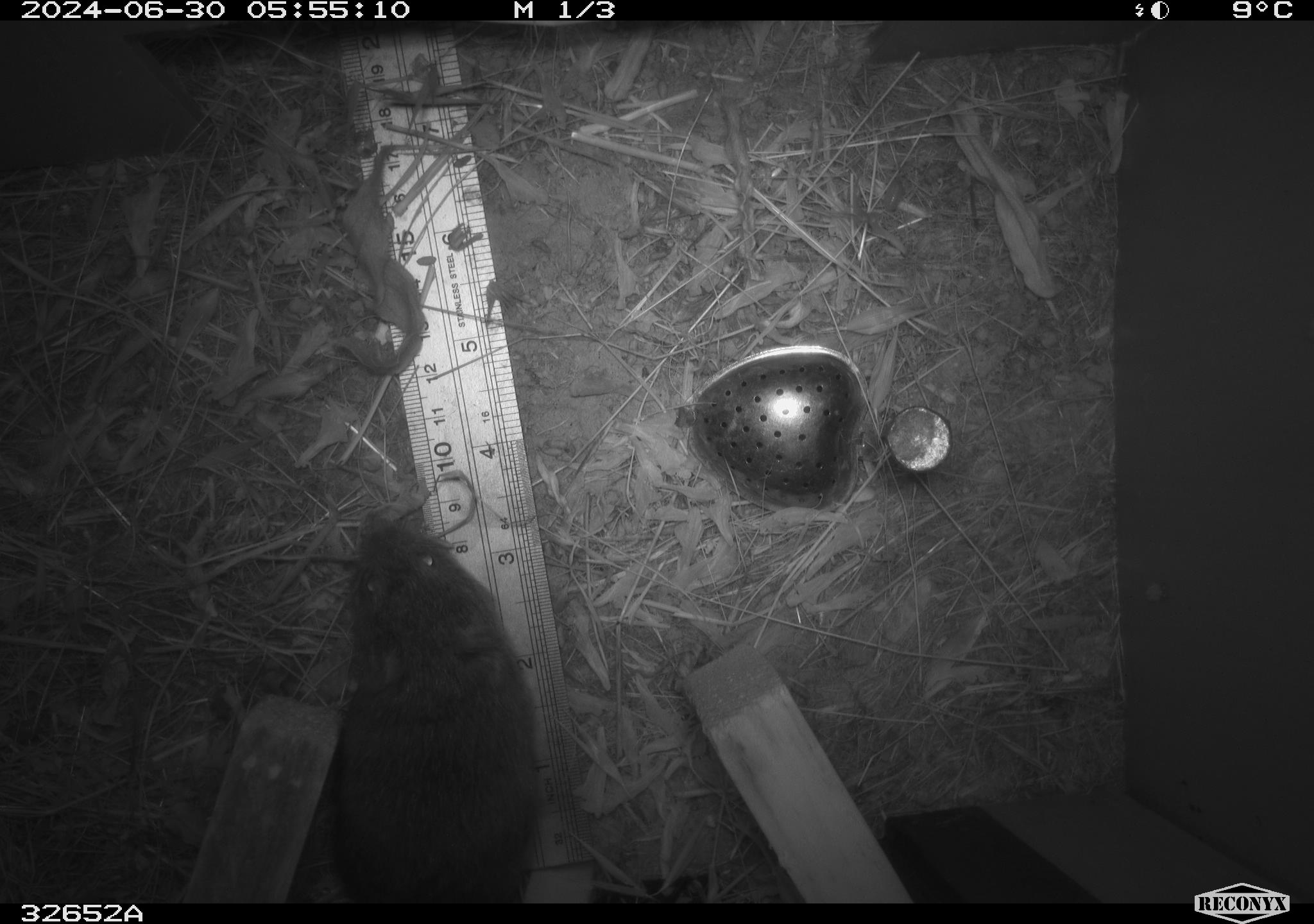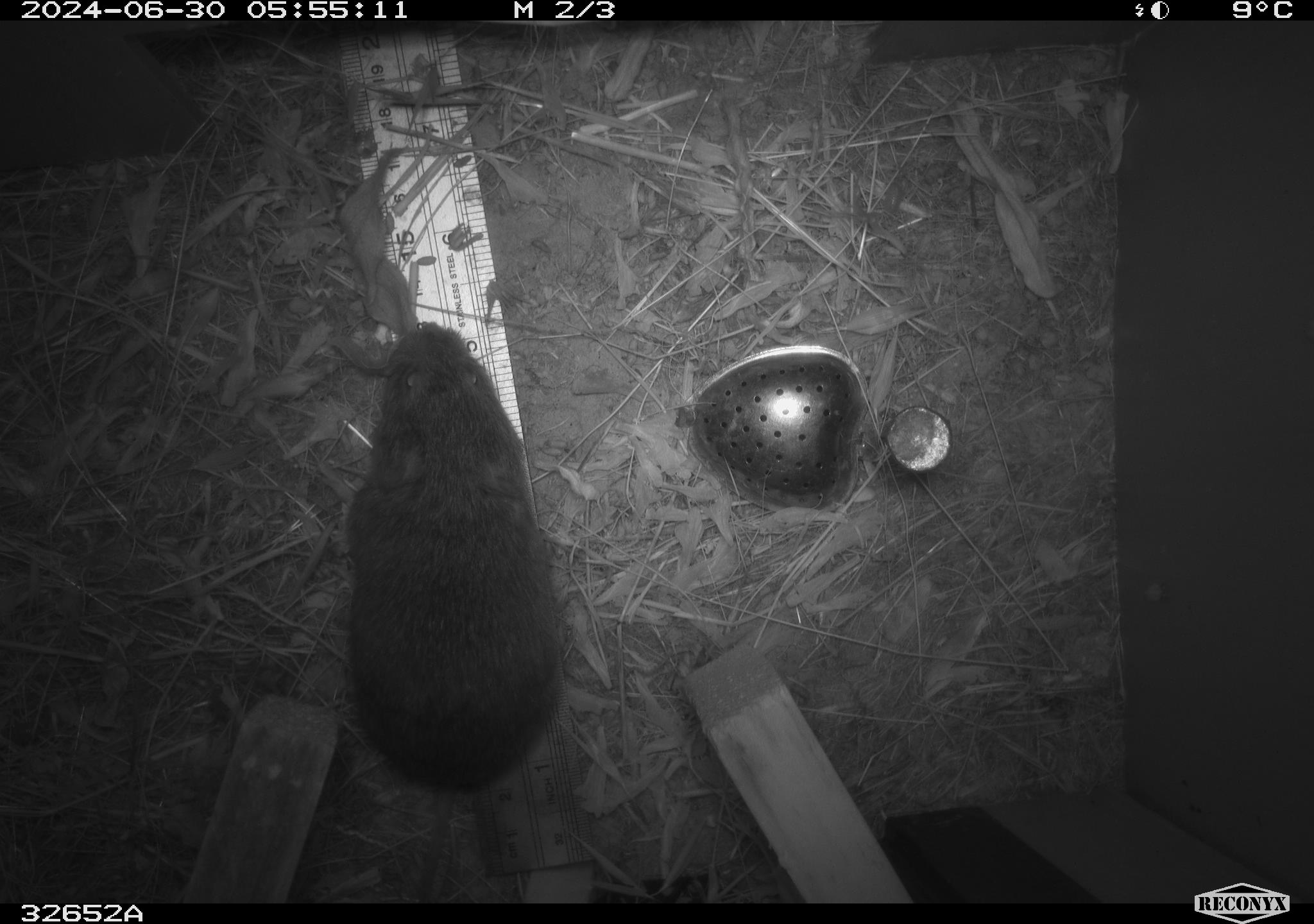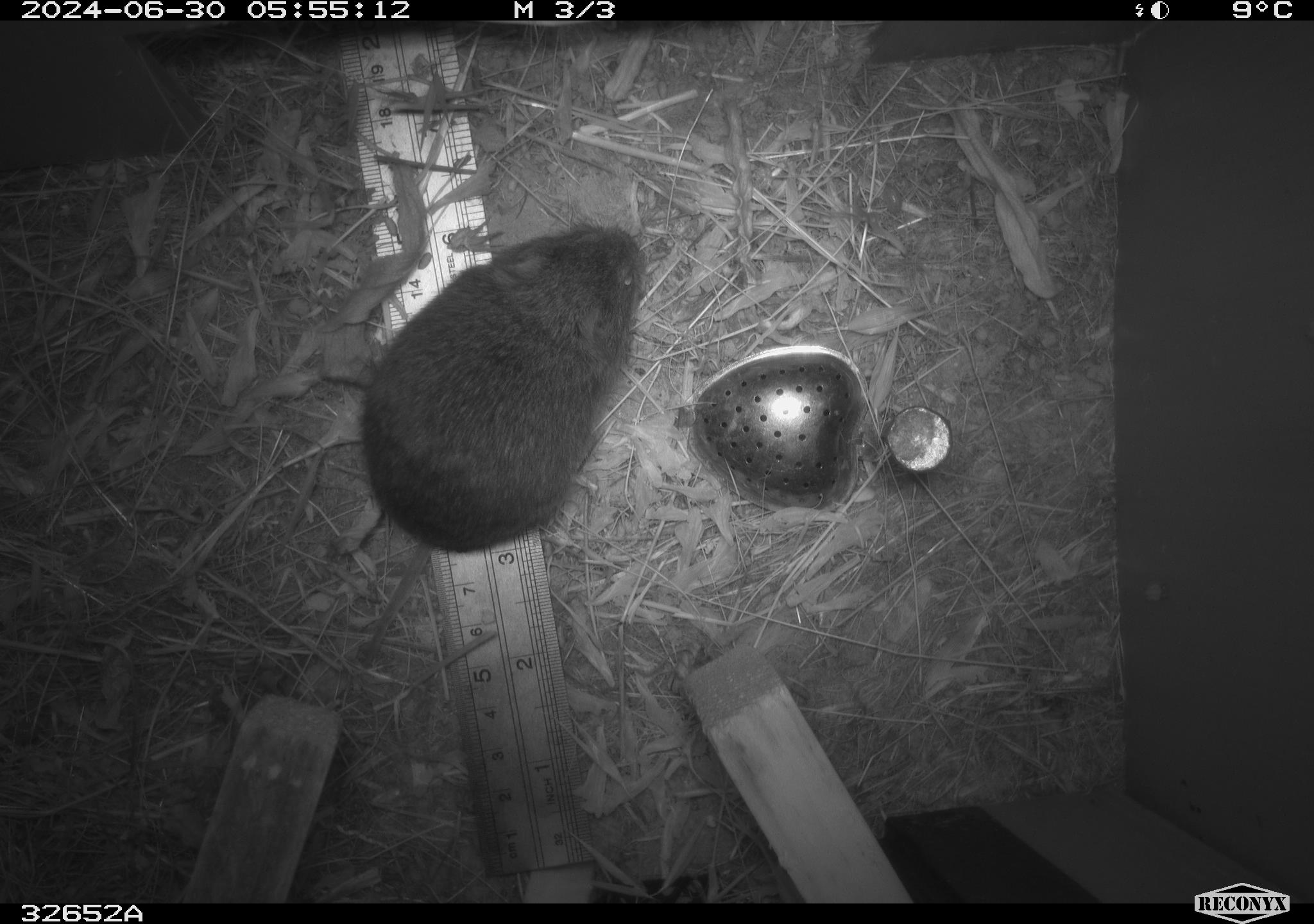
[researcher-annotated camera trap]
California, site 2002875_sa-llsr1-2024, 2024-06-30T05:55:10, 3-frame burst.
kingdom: Animalia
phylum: Chordata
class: Mammalia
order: Rodentia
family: Cricetidae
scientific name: Arvicolinae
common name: voles, lemmings, and muskrats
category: arvicolinae subfamily